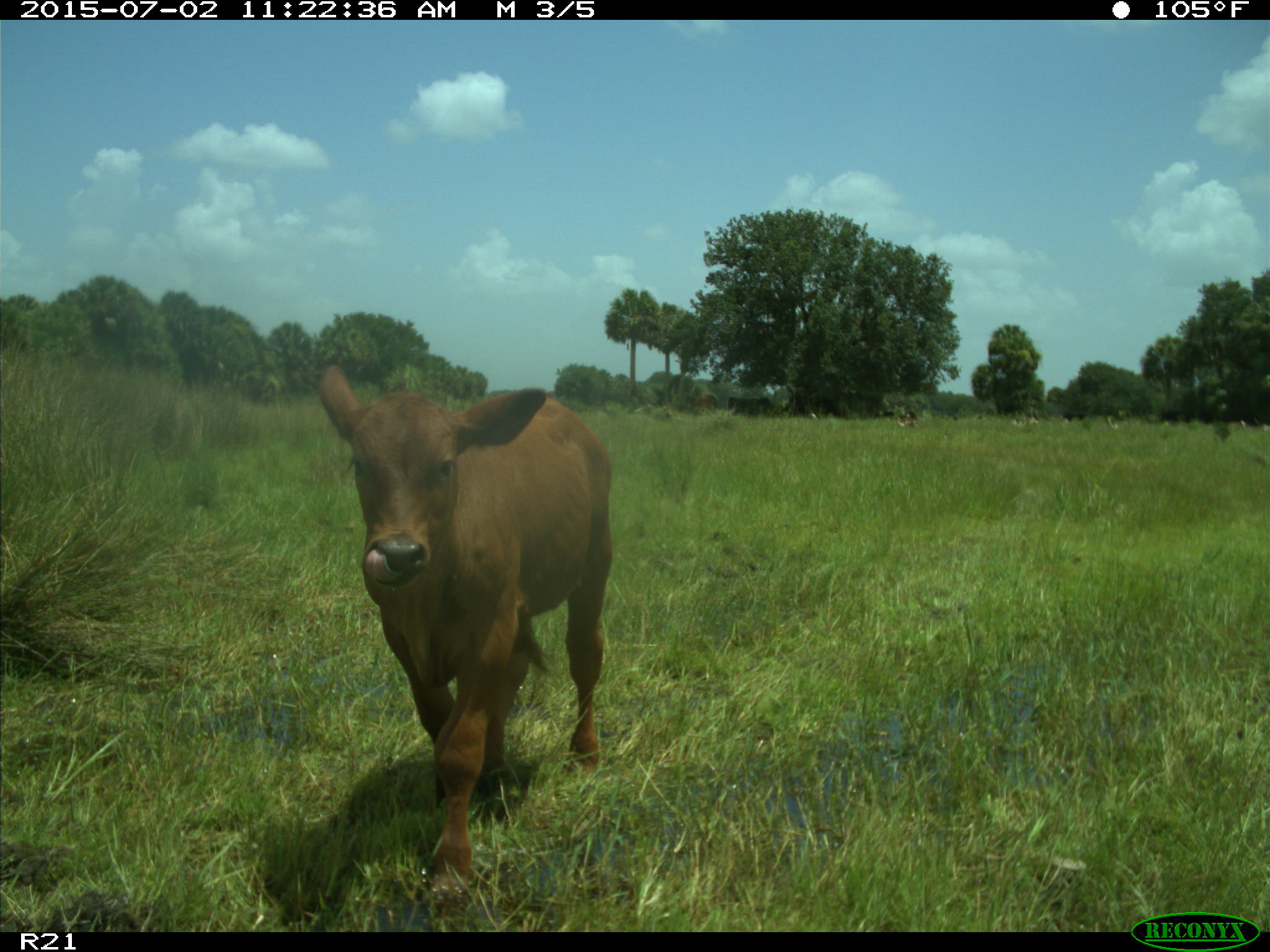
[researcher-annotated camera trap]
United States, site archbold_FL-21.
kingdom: Animalia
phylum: Chordata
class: Mammalia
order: Artiodactyla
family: Bovidae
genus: Bos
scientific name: Bos taurus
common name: domestic cow